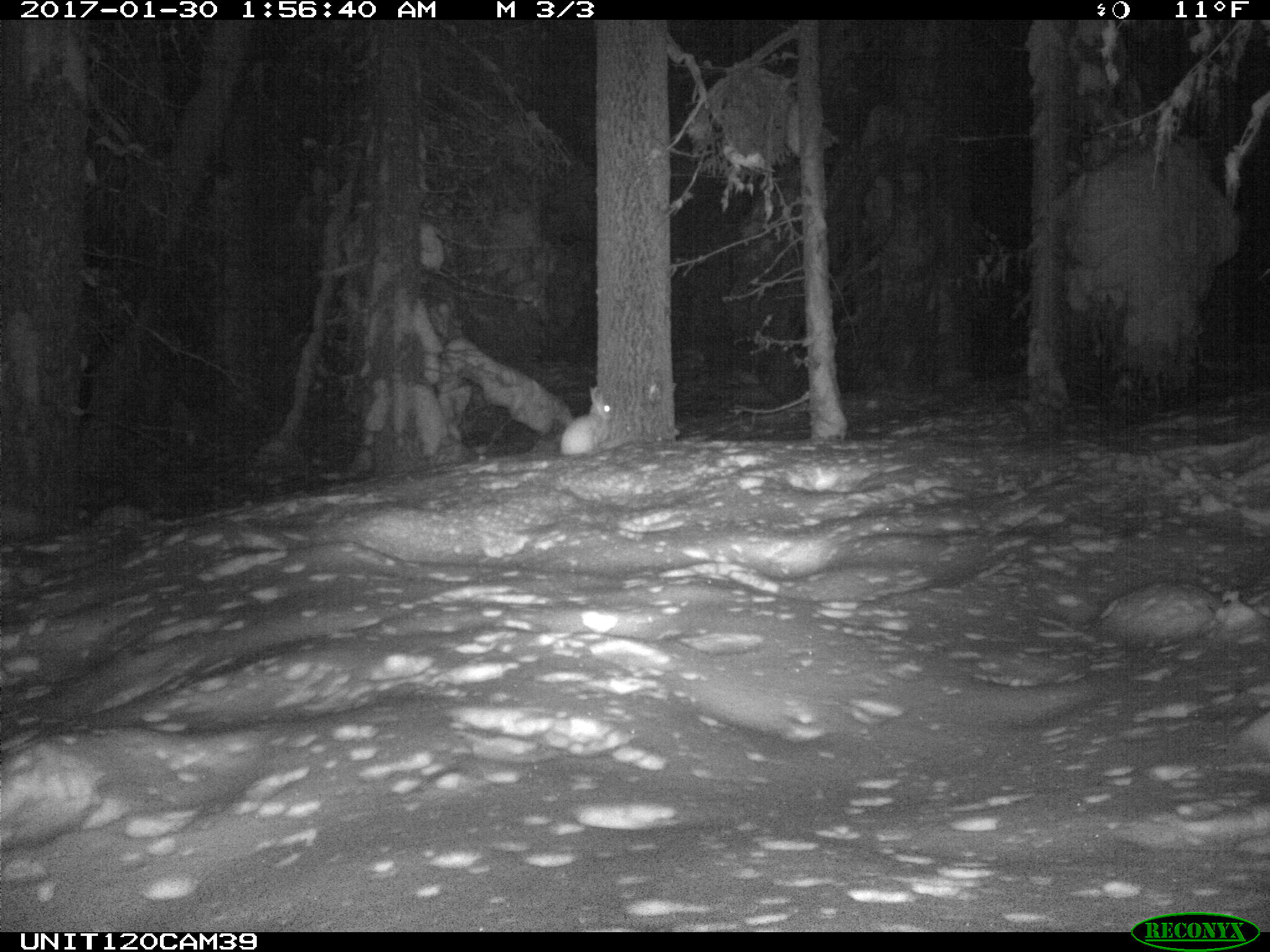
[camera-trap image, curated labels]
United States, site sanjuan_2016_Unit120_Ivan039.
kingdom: Animalia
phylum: Chordata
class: Mammalia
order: Lagomorpha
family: Leporidae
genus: Lepus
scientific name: Lepus americanus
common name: snowshoe hare